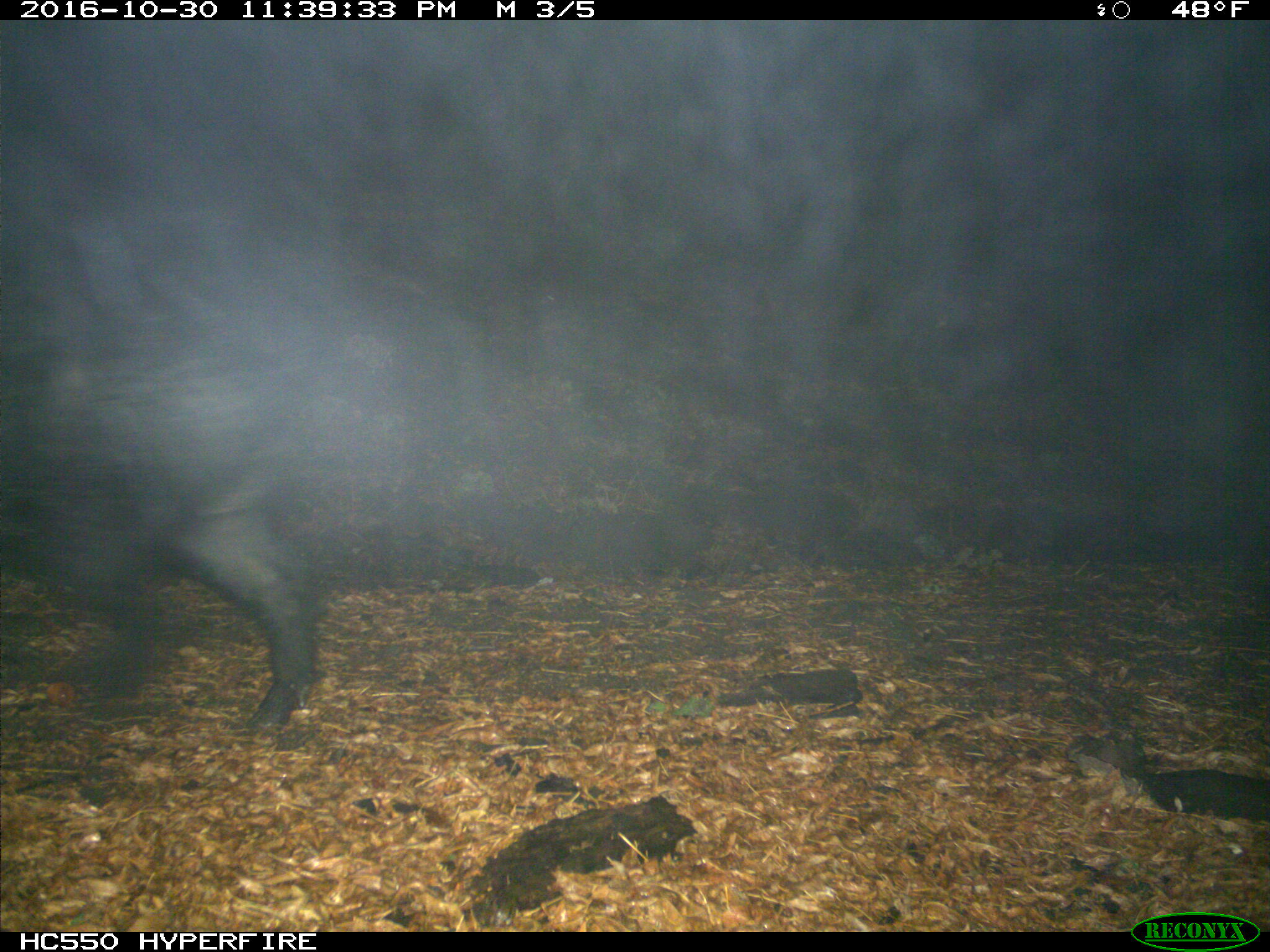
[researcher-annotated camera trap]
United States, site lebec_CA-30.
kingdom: Animalia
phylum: Chordata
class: Mammalia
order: Artiodactyla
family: Suidae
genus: Sus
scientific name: Sus scrofa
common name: wild boar